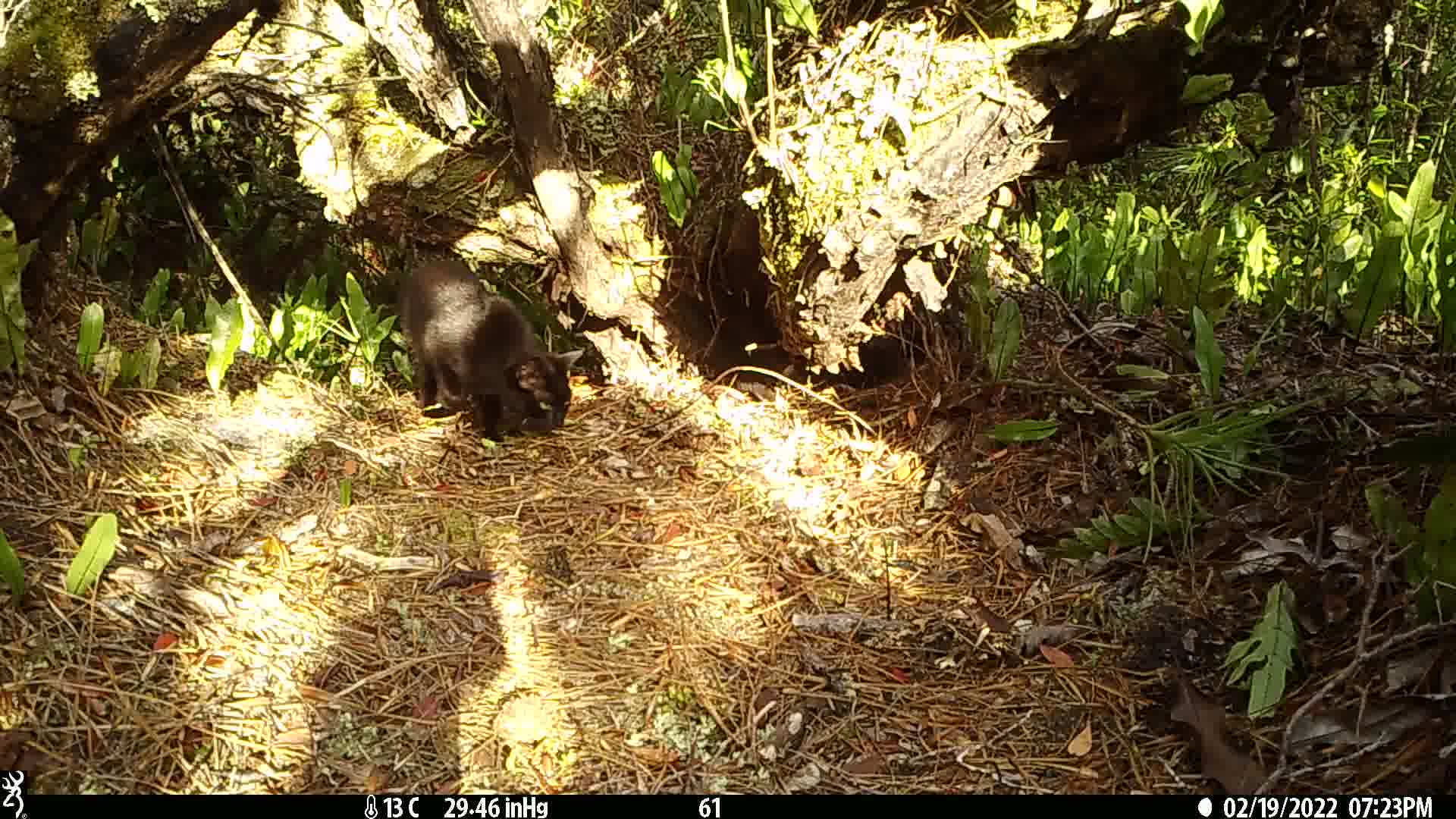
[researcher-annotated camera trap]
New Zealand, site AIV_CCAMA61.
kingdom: Animalia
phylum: Chordata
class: Mammalia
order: Carnivora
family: Felidae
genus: Felis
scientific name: Felis catus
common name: domestic cat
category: cat